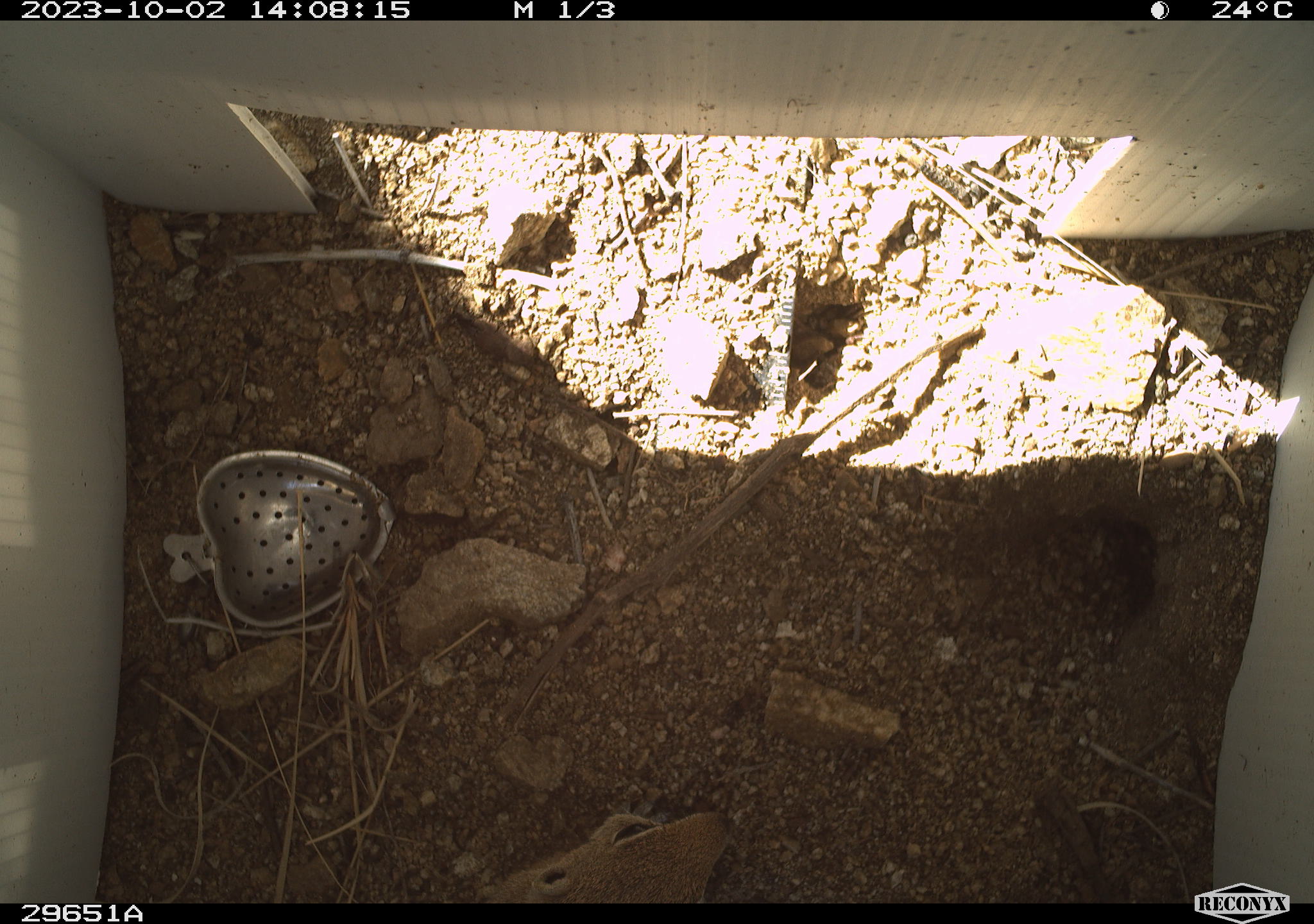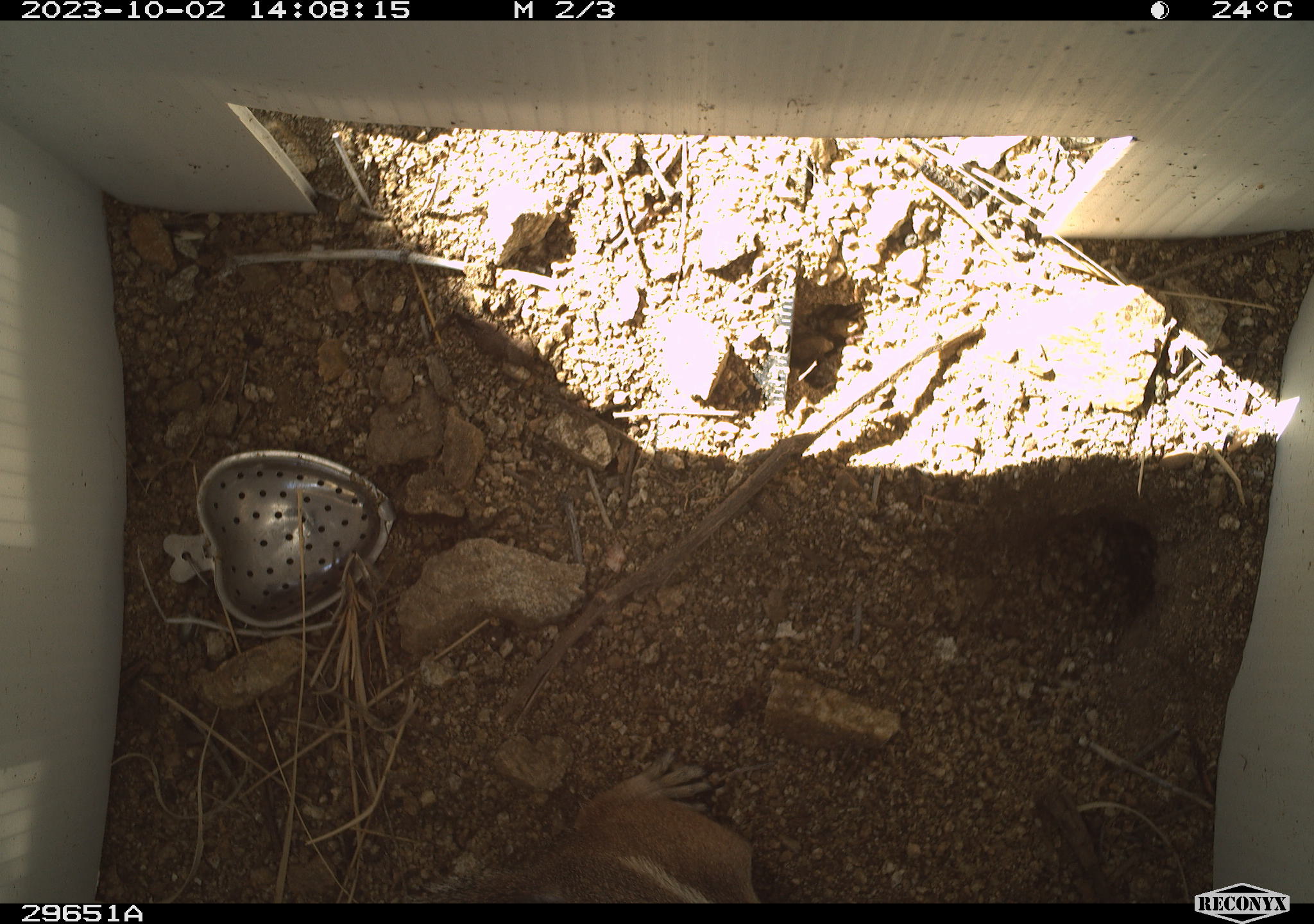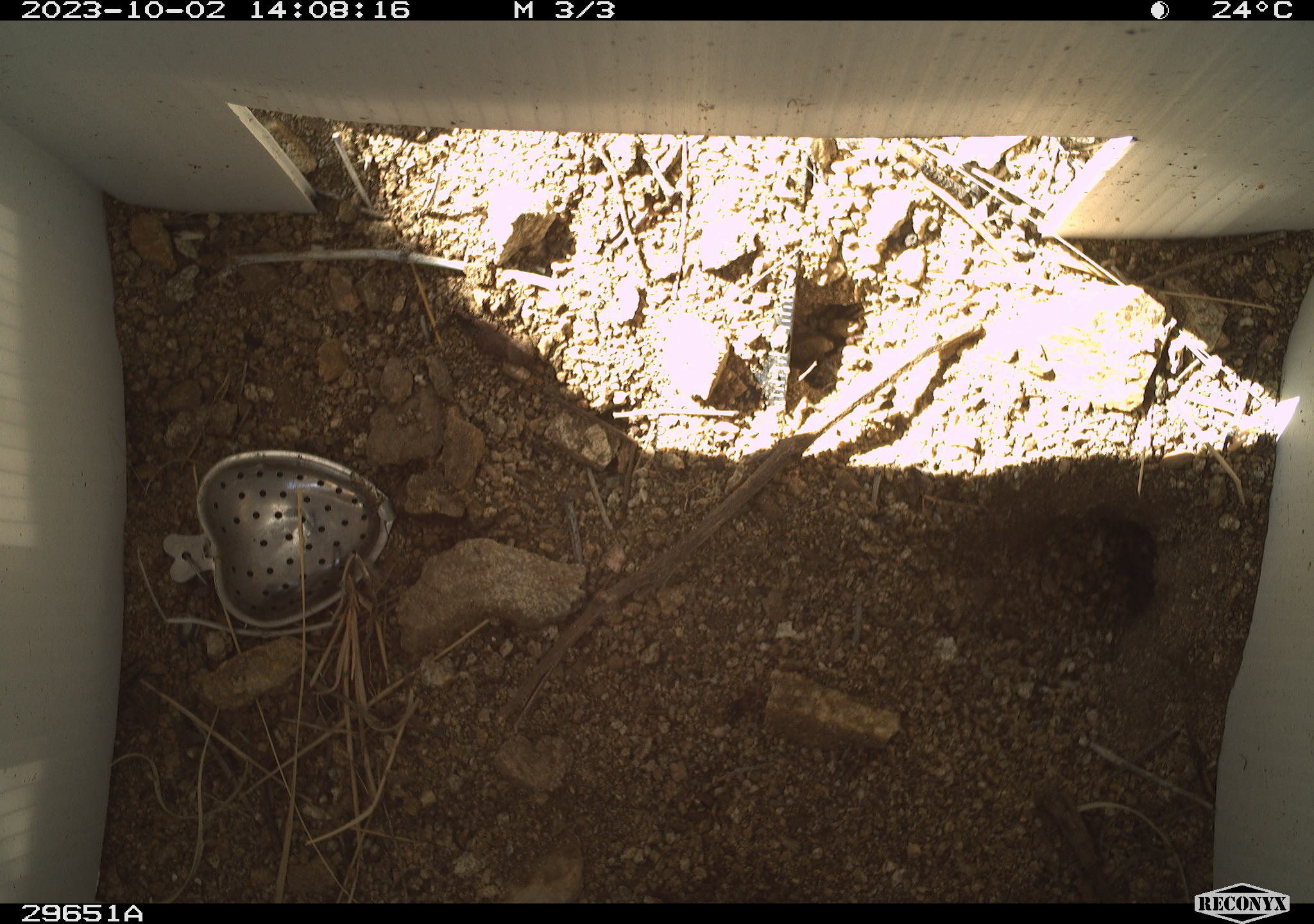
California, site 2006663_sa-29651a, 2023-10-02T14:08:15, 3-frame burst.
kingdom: Animalia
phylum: Chordata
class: Mammalia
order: Rodentia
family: Sciuridae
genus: Ammospermophilus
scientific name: Ammospermophilus leucurus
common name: white-tailed antelope squirrel